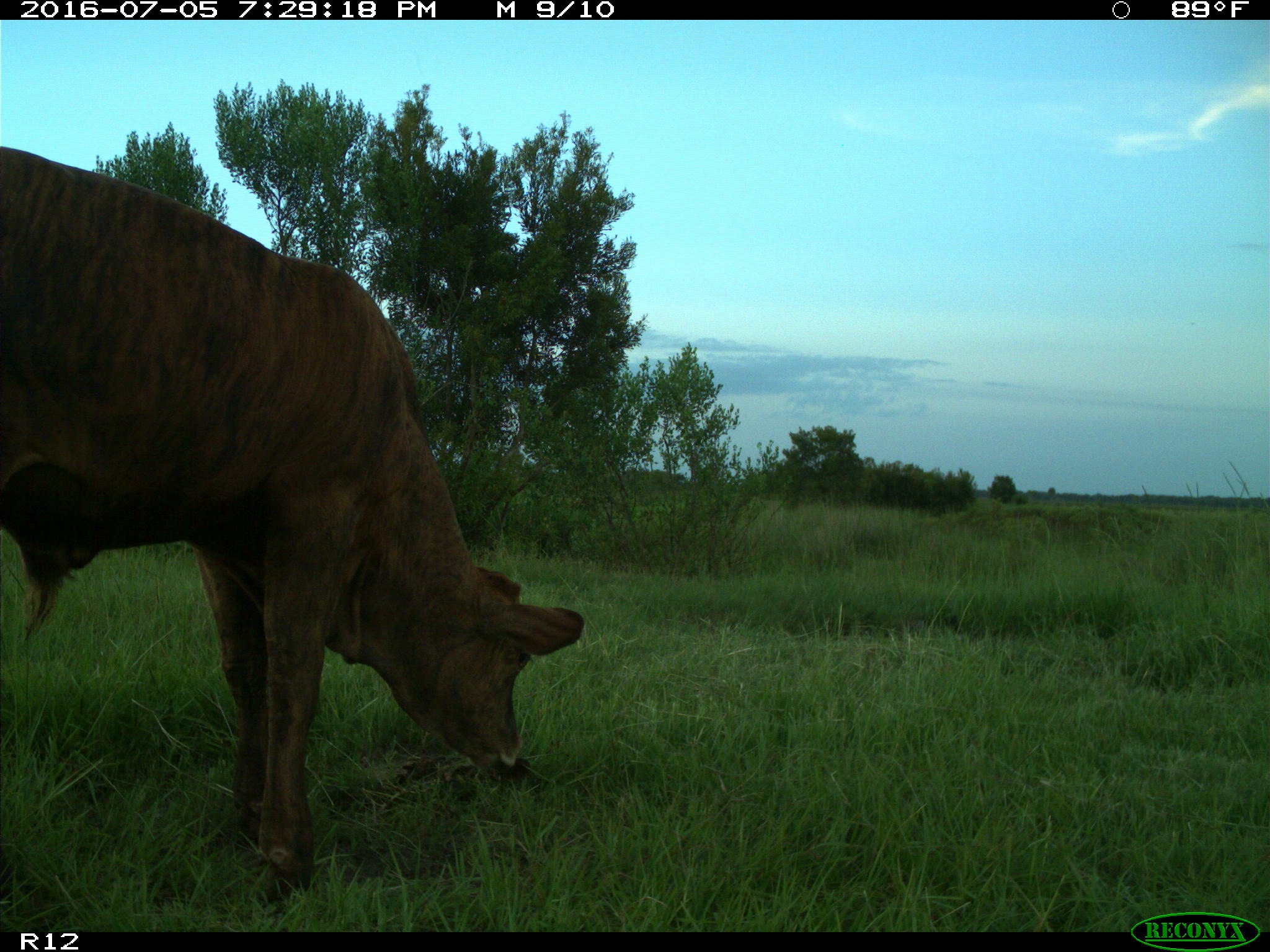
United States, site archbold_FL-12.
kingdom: Animalia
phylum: Chordata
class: Mammalia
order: Artiodactyla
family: Bovidae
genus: Bos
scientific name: Bos taurus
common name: domestic cow